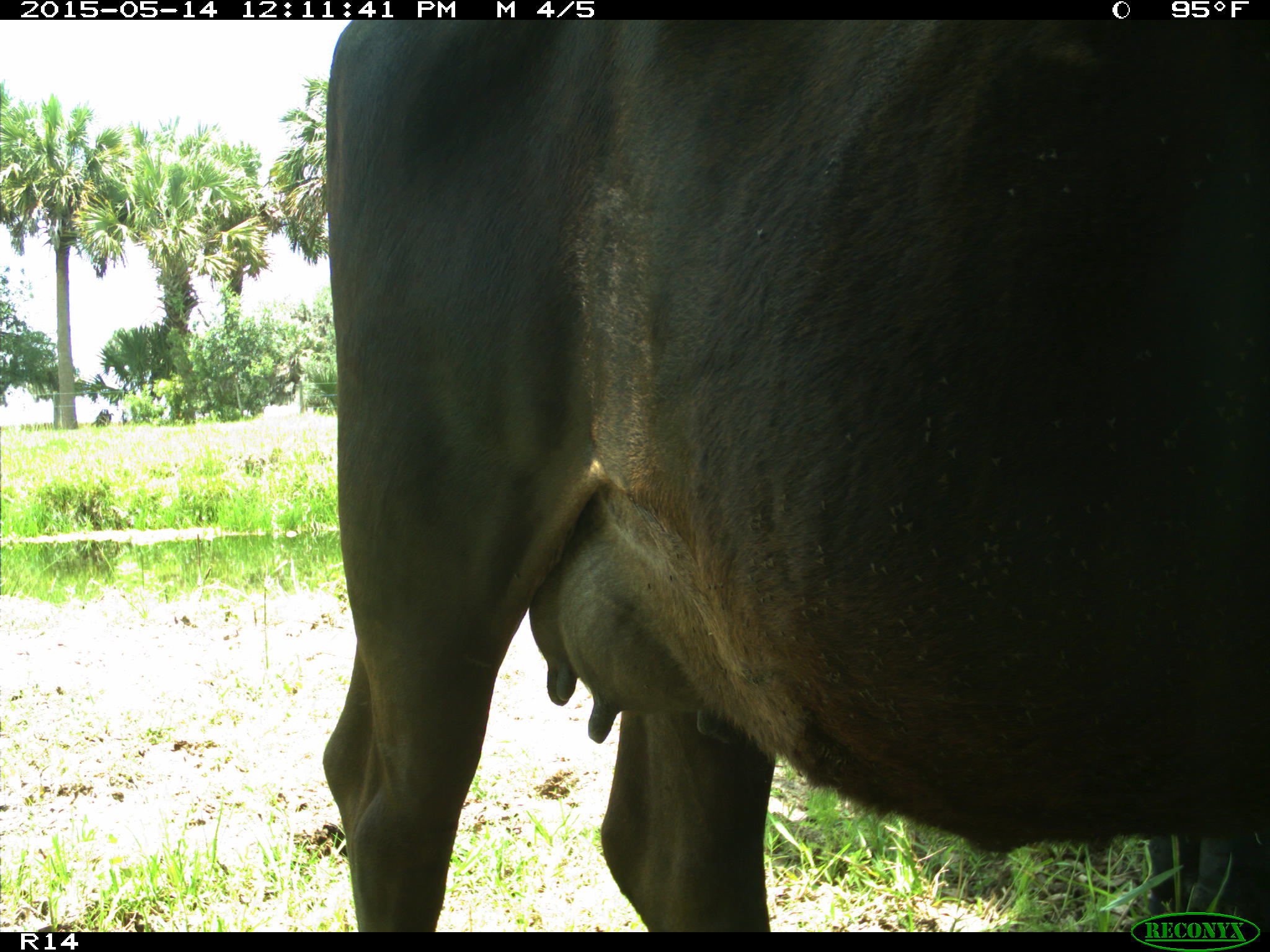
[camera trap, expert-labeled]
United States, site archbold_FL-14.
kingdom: Animalia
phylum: Chordata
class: Mammalia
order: Artiodactyla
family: Bovidae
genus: Bos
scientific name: Bos taurus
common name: domestic cow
Bos taurus (domestic cow).